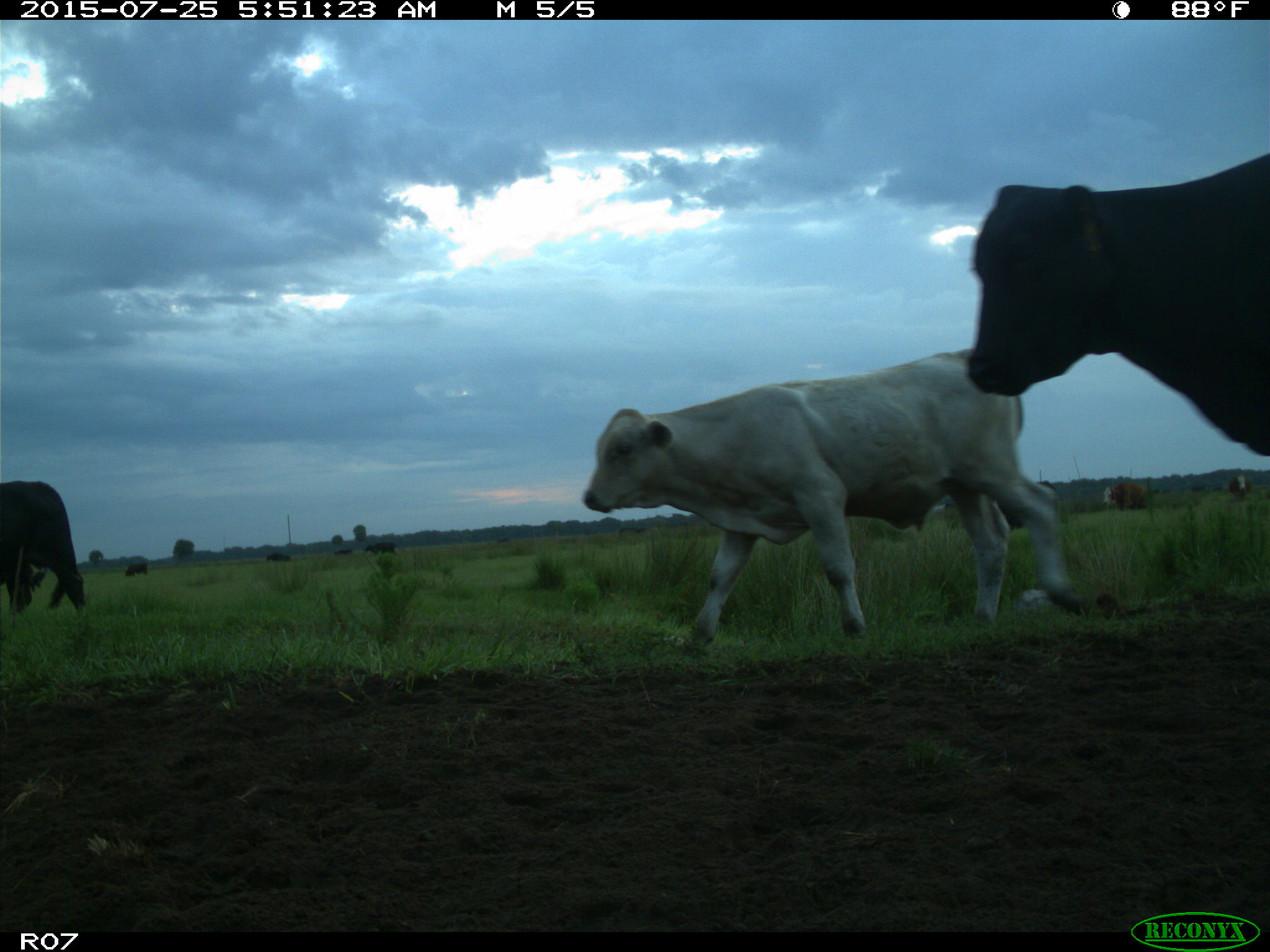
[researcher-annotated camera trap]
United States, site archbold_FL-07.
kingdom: Animalia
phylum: Chordata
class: Mammalia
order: Artiodactyla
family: Bovidae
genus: Bos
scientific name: Bos taurus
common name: domestic cow